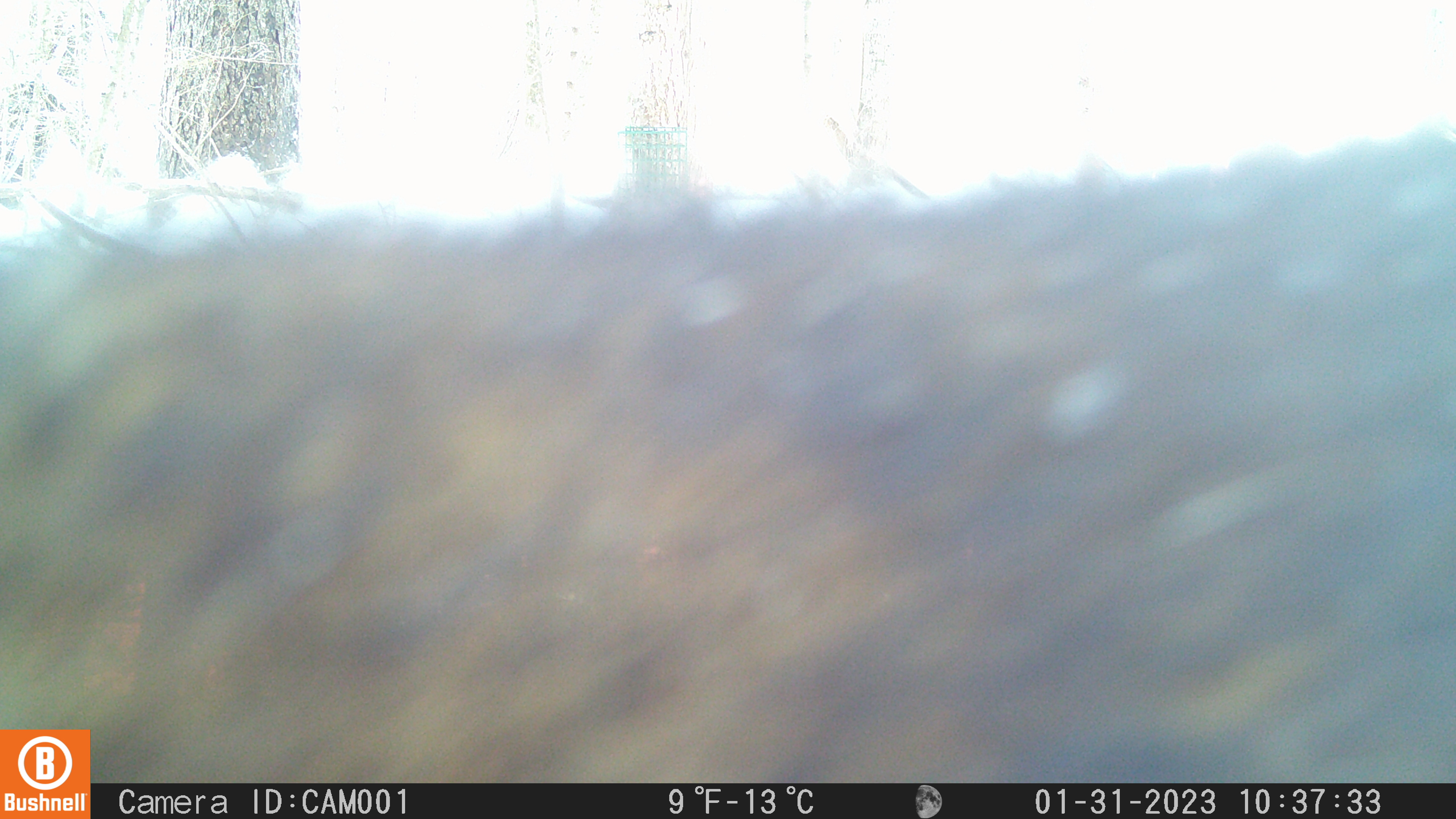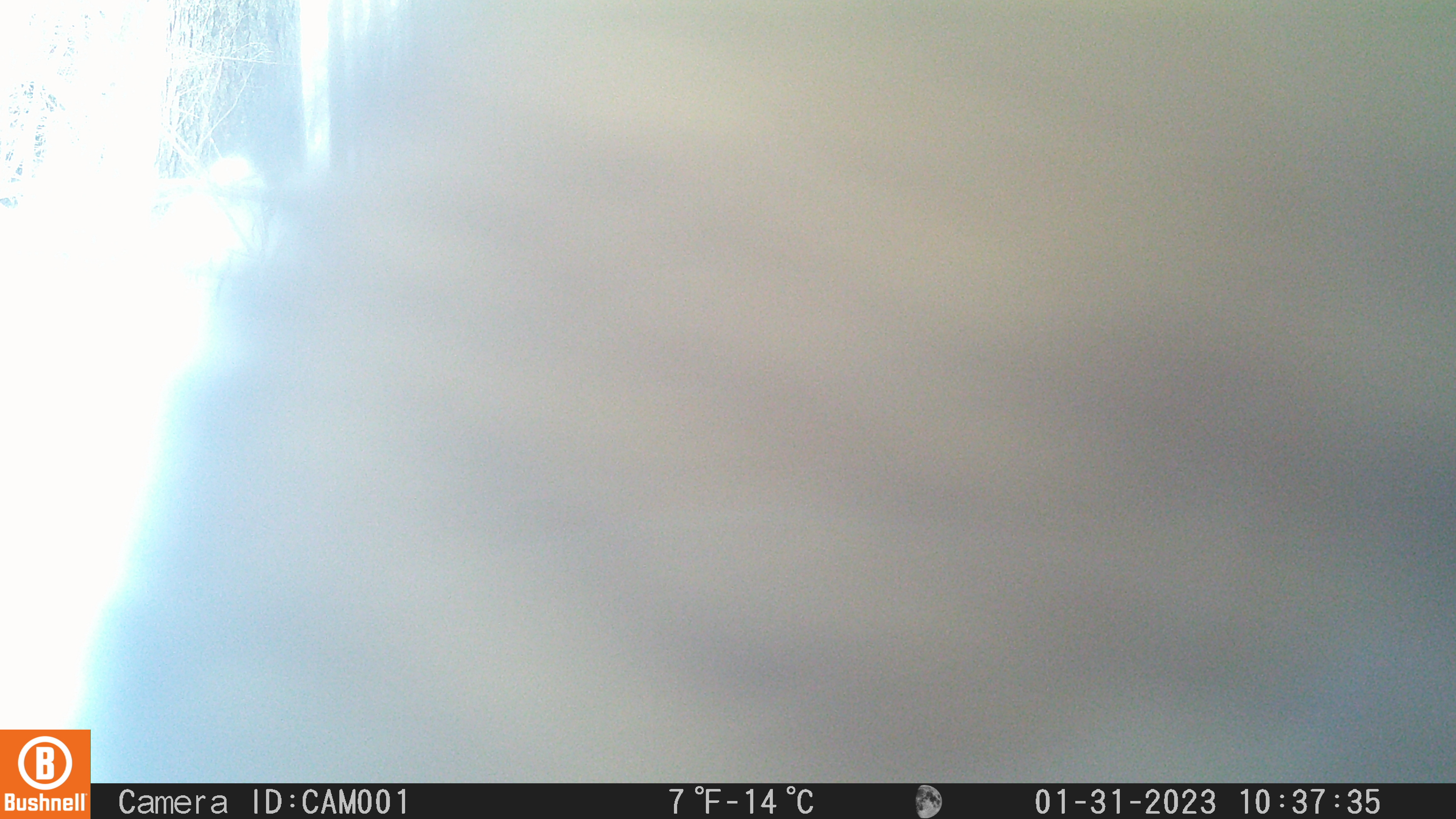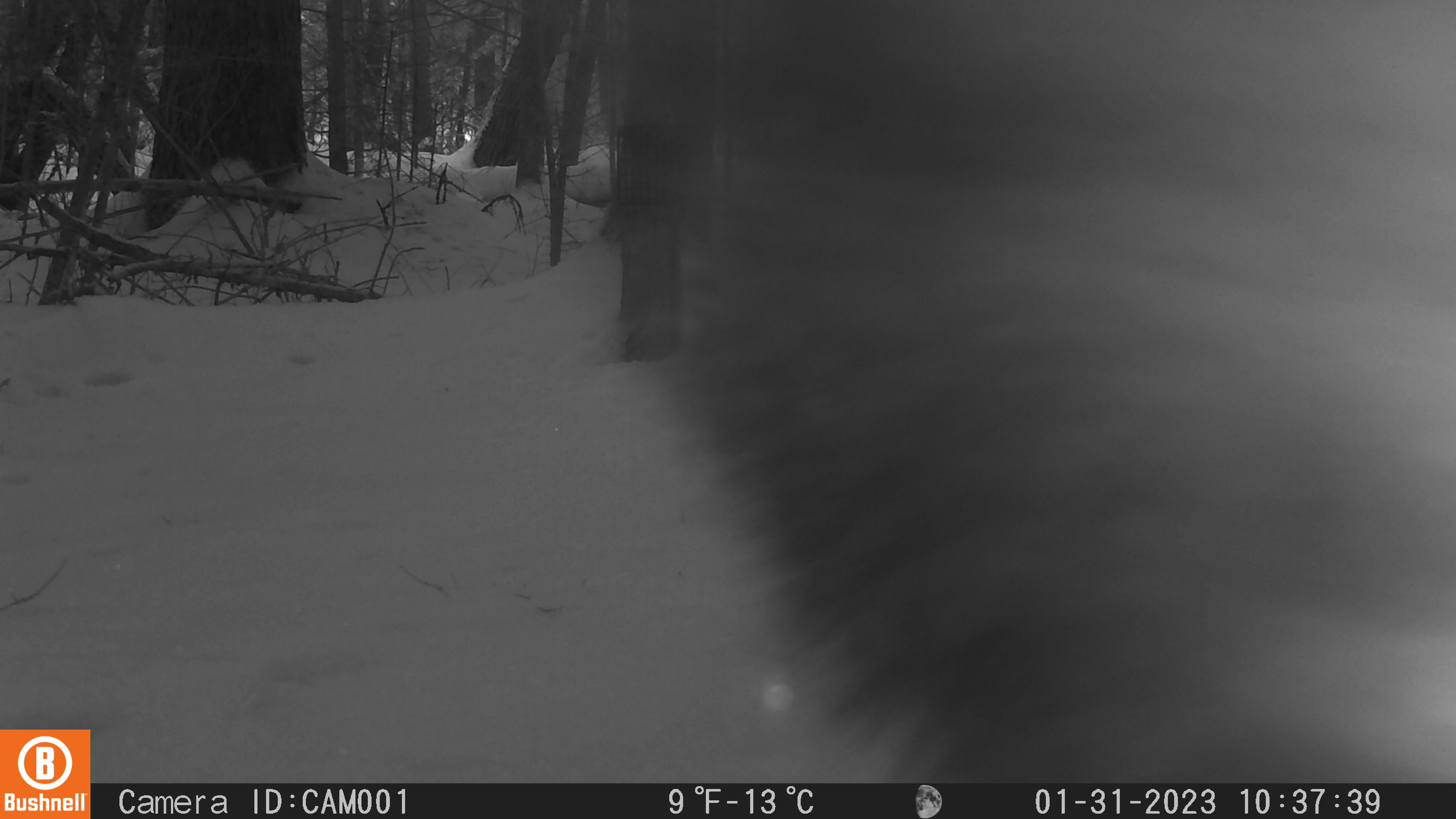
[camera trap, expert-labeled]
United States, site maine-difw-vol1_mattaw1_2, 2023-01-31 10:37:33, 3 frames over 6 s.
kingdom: Animalia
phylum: Chordata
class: Mammalia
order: Carnivora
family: Mustelidae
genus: Pekania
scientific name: Pekania pennanti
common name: fisher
Fisher (Pekania pennanti).